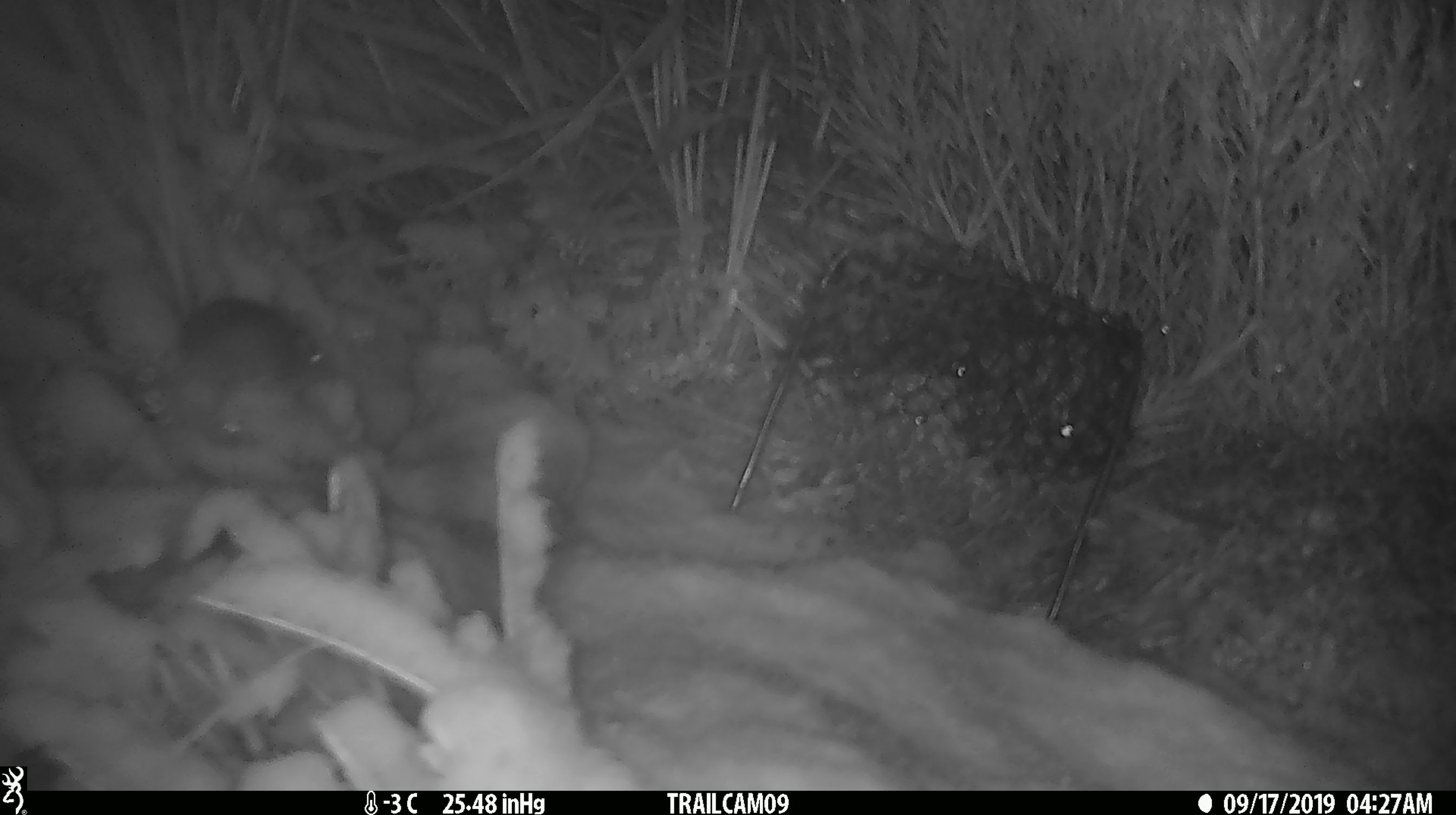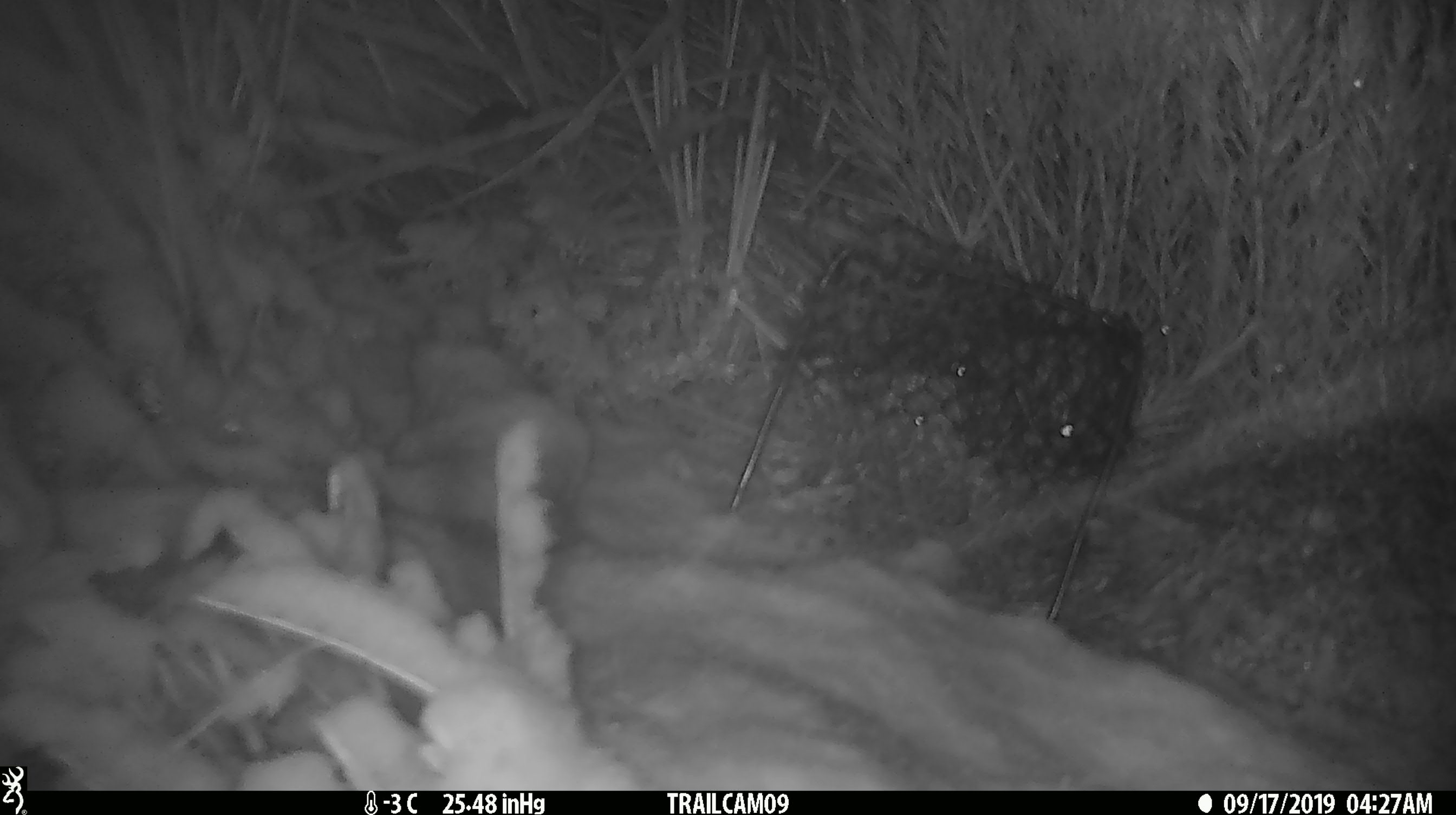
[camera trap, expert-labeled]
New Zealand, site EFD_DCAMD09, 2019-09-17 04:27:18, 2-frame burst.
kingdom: Animalia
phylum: Chordata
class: Mammalia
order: Rodentia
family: Muridae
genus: Mus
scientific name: Mus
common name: mouse